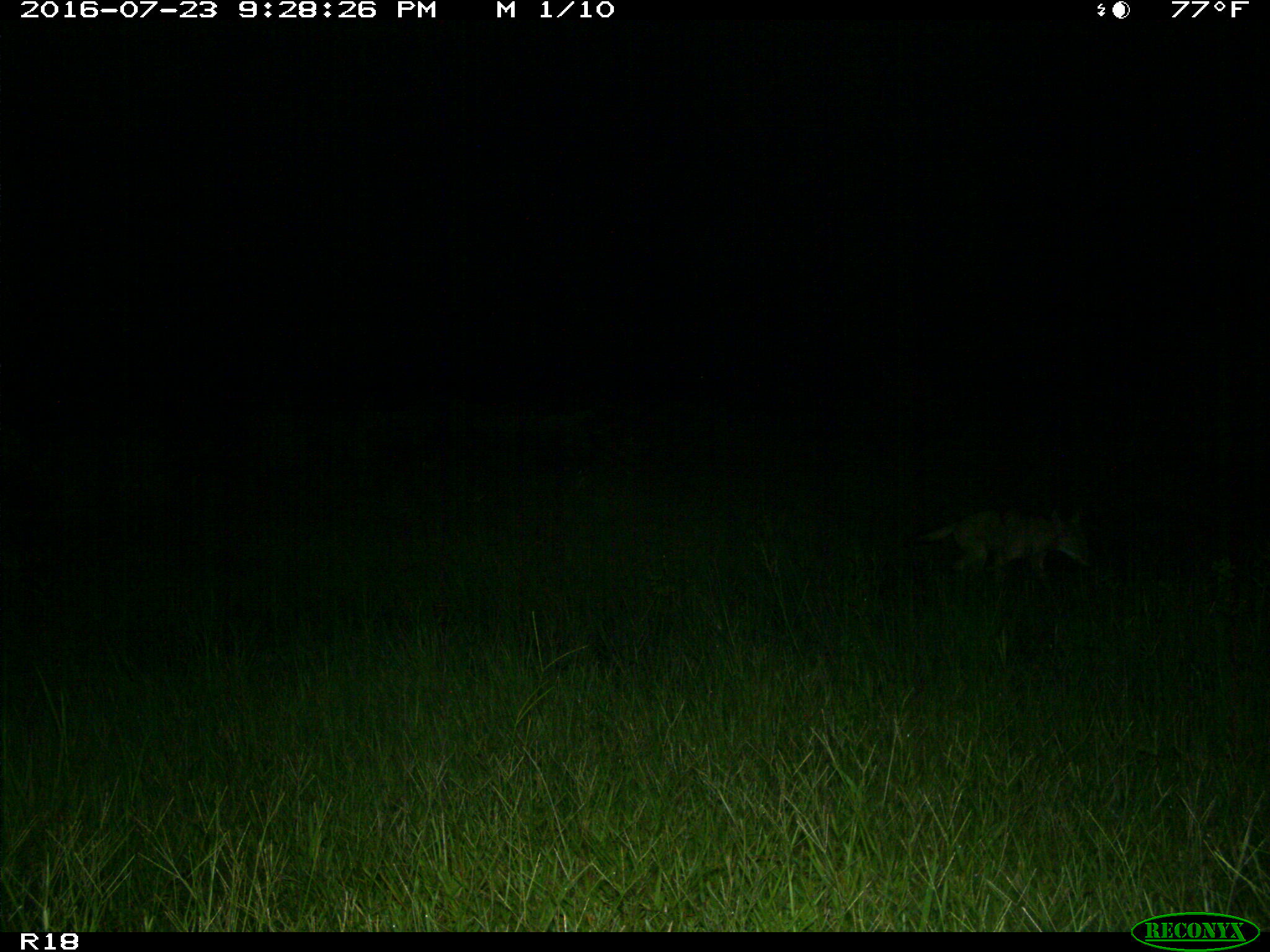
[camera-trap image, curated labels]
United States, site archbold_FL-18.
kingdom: Animalia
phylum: Chordata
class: Mammalia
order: Carnivora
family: Canidae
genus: Canis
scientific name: Canis latrans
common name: coyote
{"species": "Canis latrans (coyote)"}